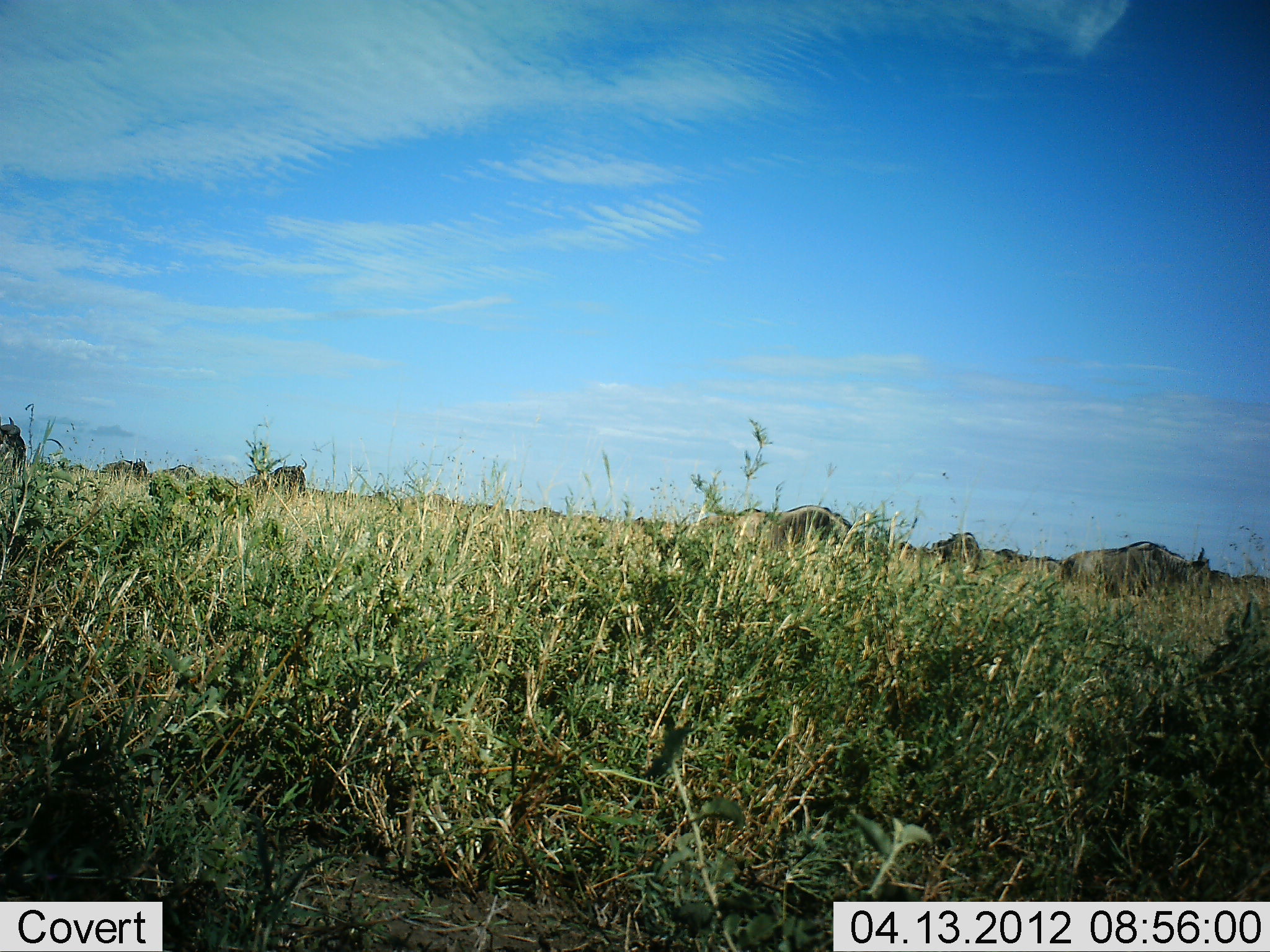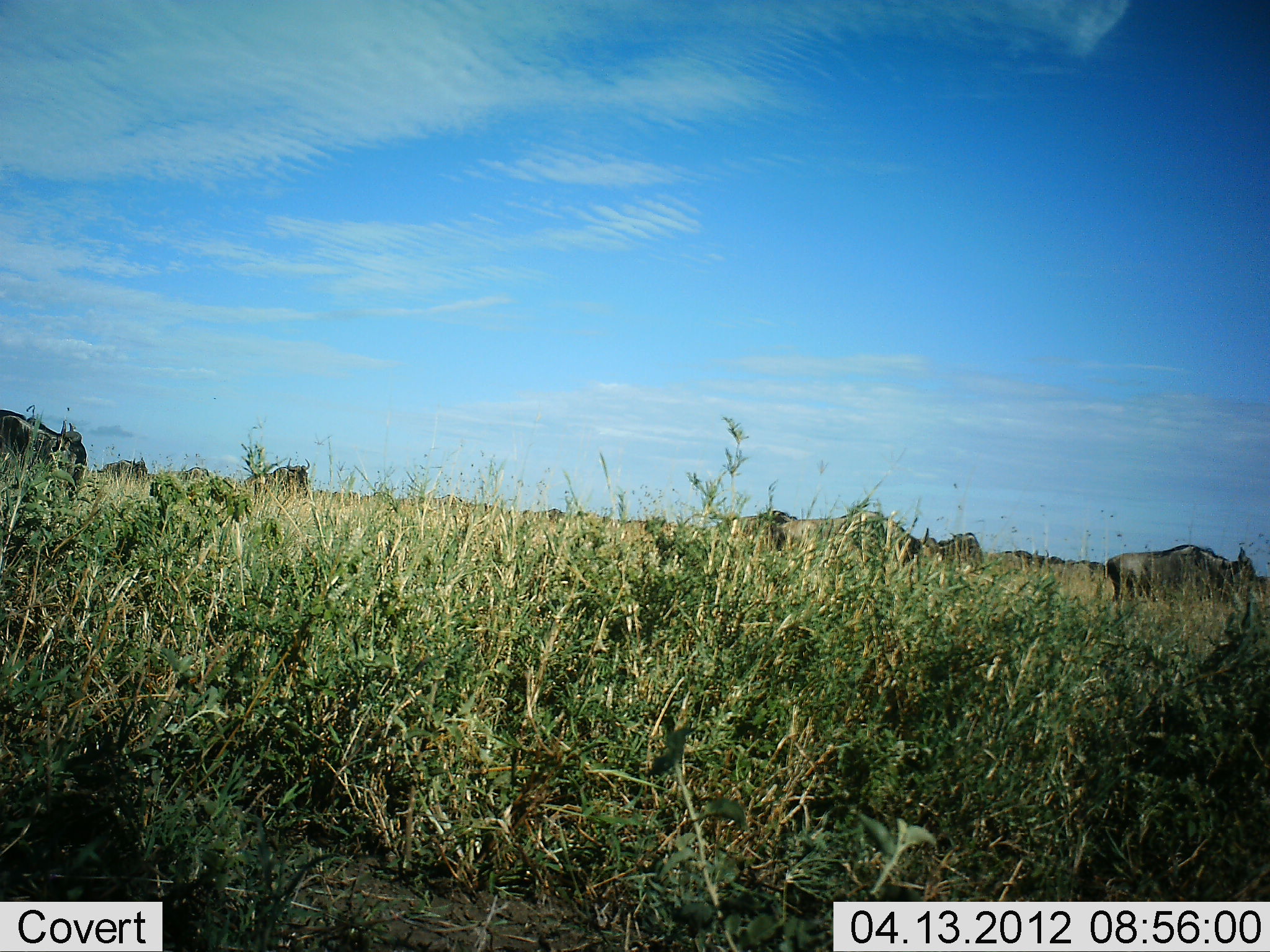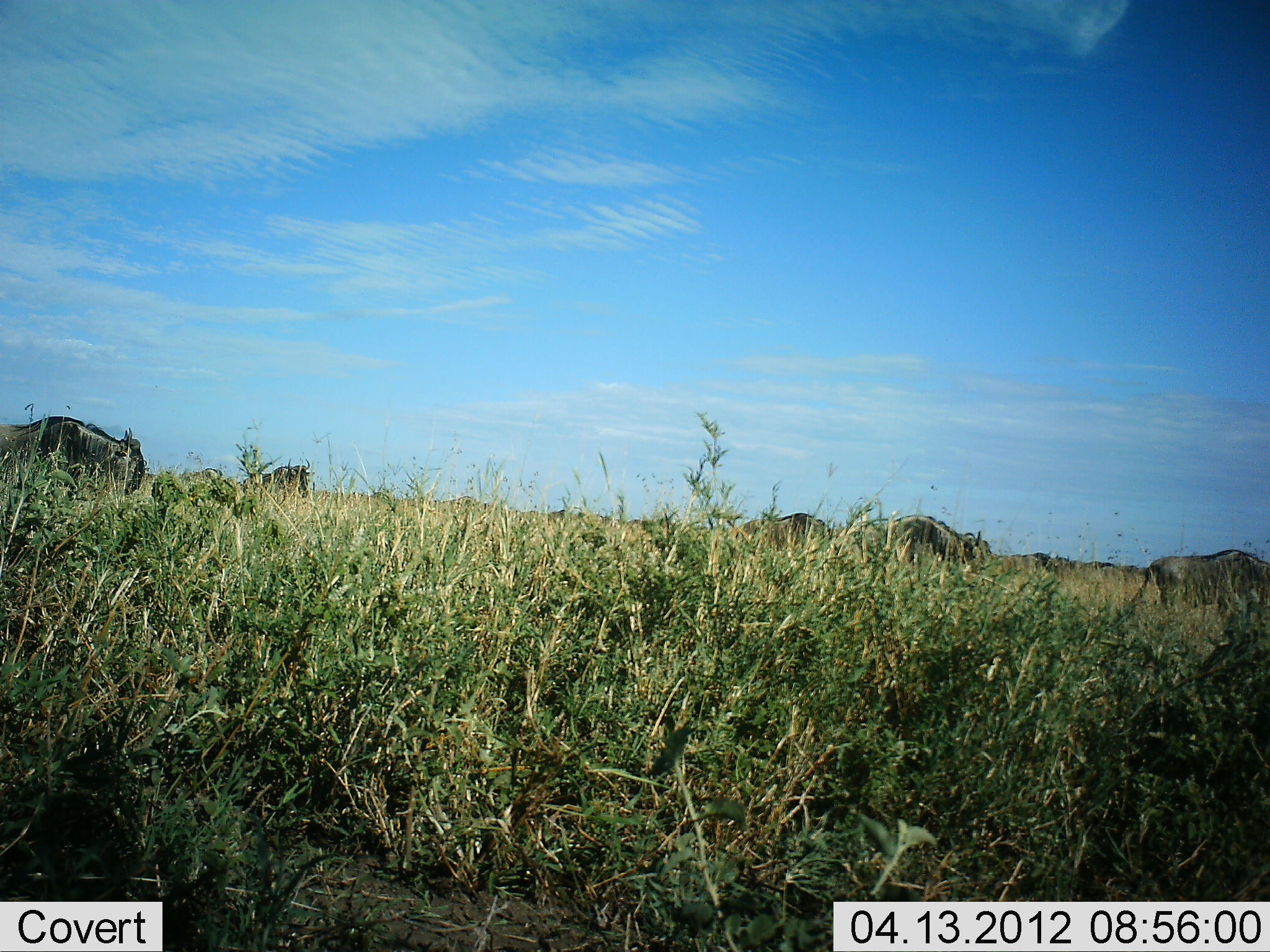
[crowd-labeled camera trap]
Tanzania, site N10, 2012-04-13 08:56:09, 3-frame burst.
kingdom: Animalia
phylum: Chordata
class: Mammalia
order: Artiodactyla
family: Bovidae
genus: Connochaetes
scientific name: Connochaetes taurinus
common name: blue wildebeest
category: wildebeest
Wildebeest (blue wildebeest) (Connochaetes taurinus), count 8. Behavior (volunteer vote fractions): standing 38%, resting 0%, moving 81%, interacting 6%. Young present (vote fraction): 0%. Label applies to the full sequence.